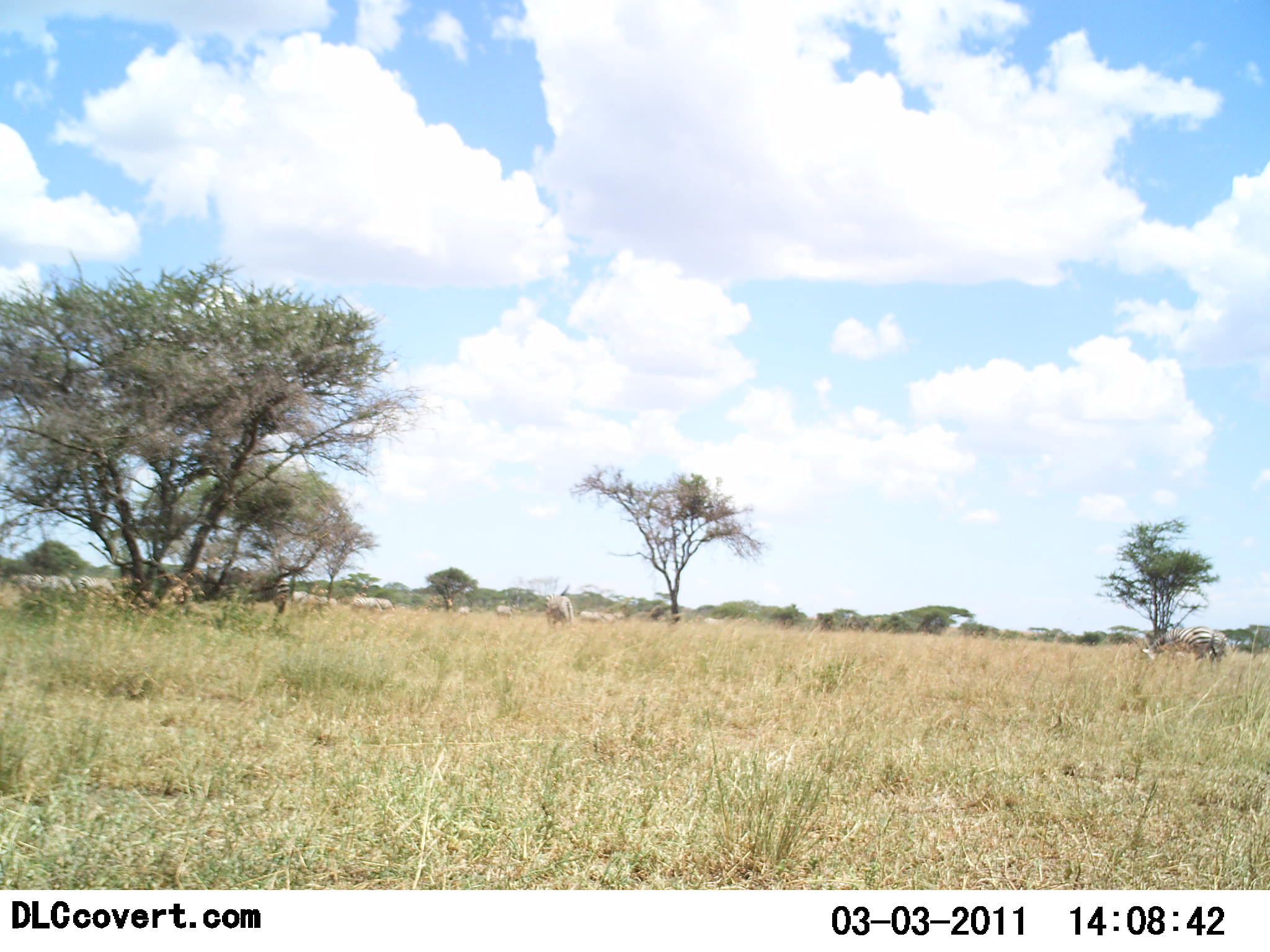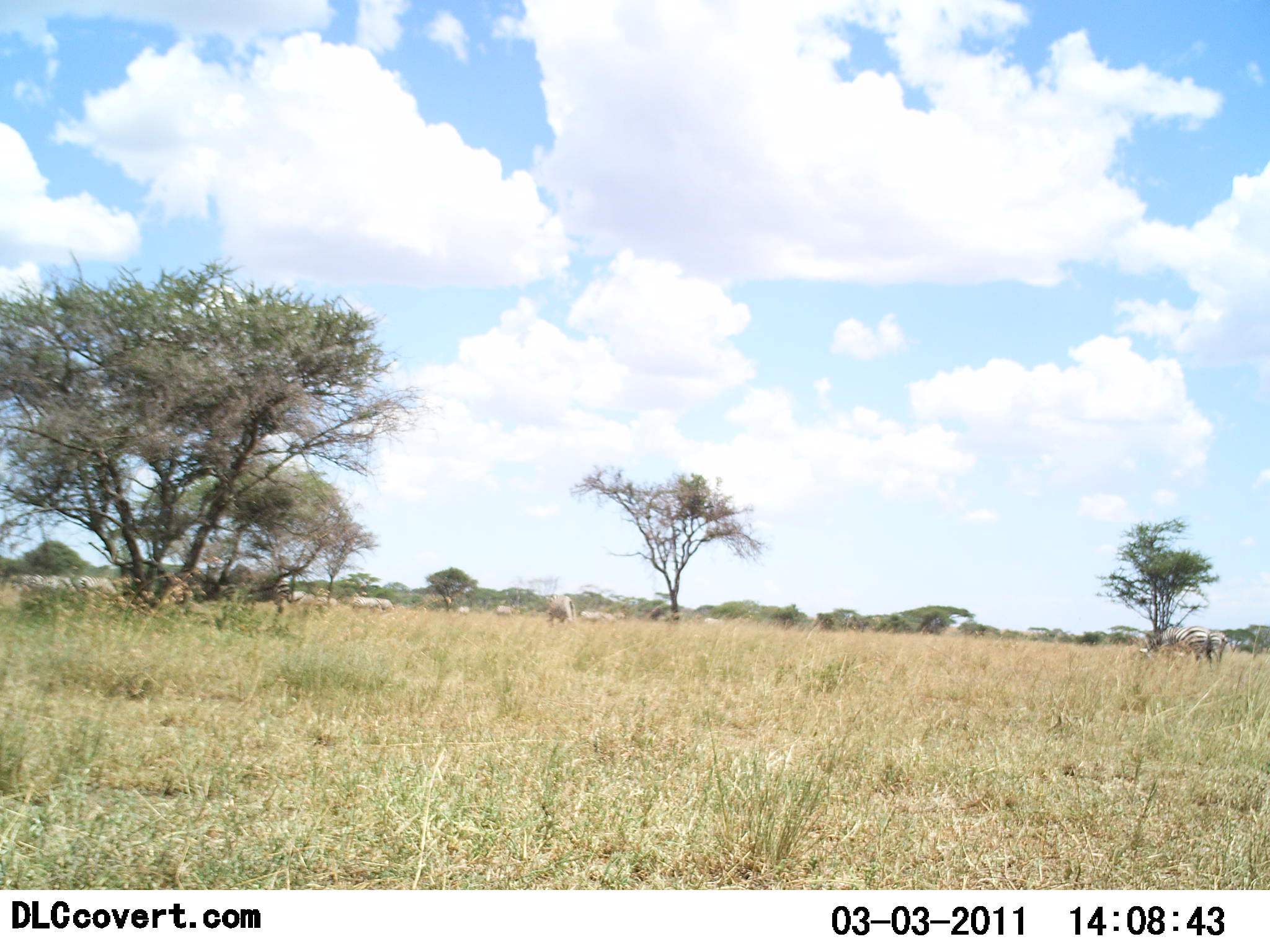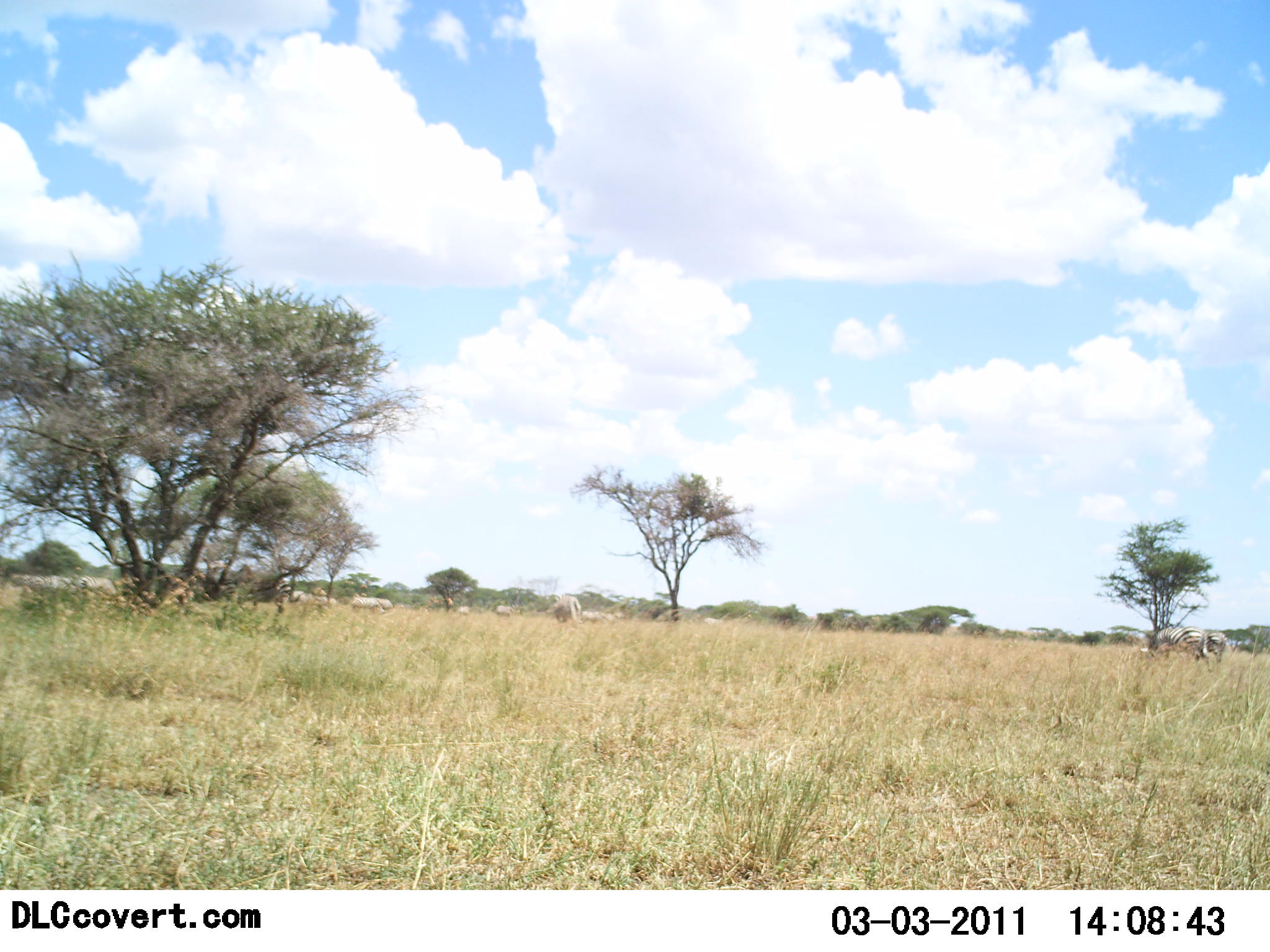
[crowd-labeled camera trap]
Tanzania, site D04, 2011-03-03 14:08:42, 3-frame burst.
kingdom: Animalia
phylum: Chordata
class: Mammalia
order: Perissodactyla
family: Equidae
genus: Equus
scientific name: Equus quagga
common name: plains zebra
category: zebra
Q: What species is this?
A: Zebra (plains zebra) (Equus quagga).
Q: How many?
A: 10.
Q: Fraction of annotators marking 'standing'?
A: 42%.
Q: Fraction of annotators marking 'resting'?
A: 0%.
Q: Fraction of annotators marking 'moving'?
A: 33%.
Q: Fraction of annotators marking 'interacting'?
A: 0%.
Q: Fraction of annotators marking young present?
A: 0%.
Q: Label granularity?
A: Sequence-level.